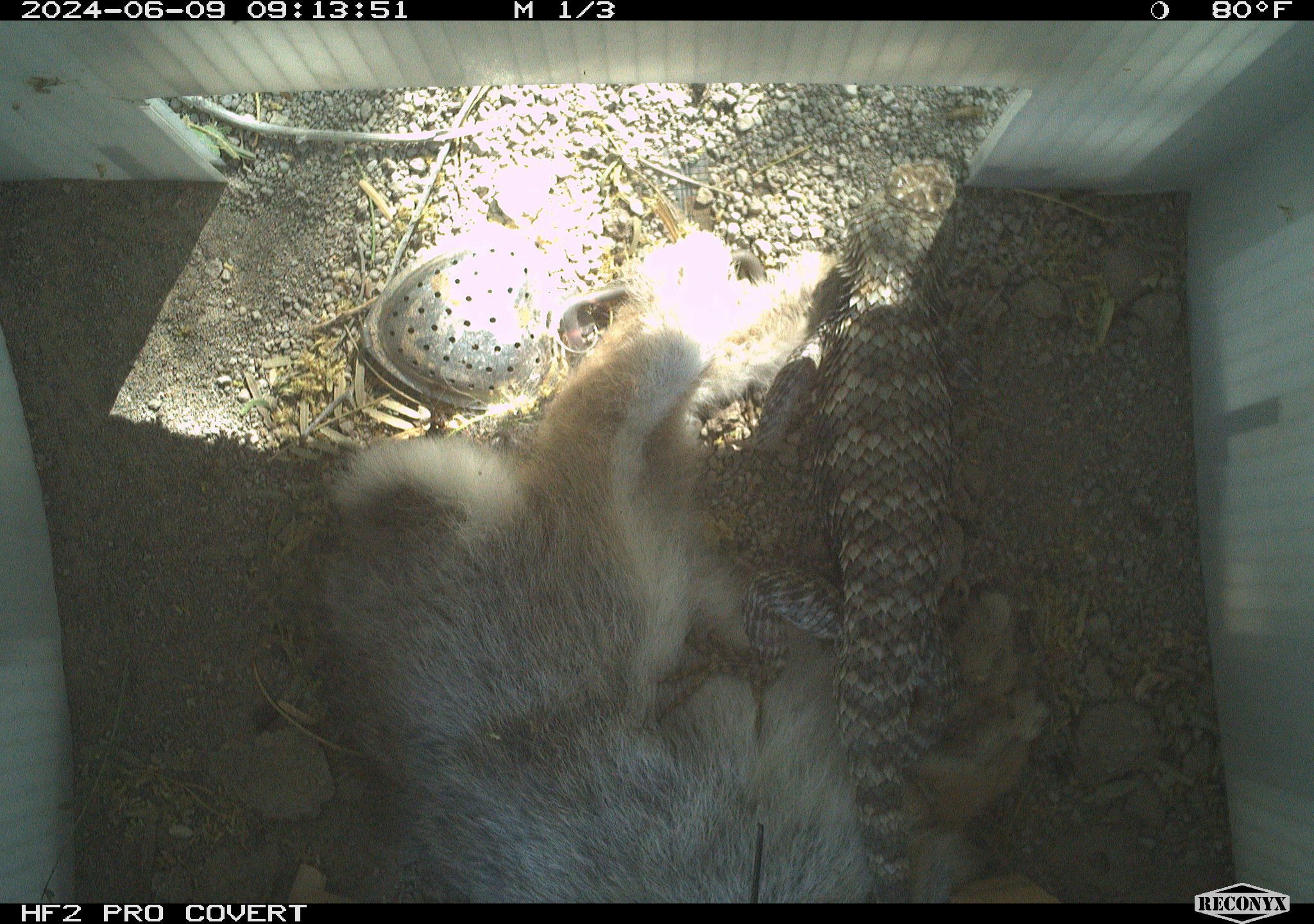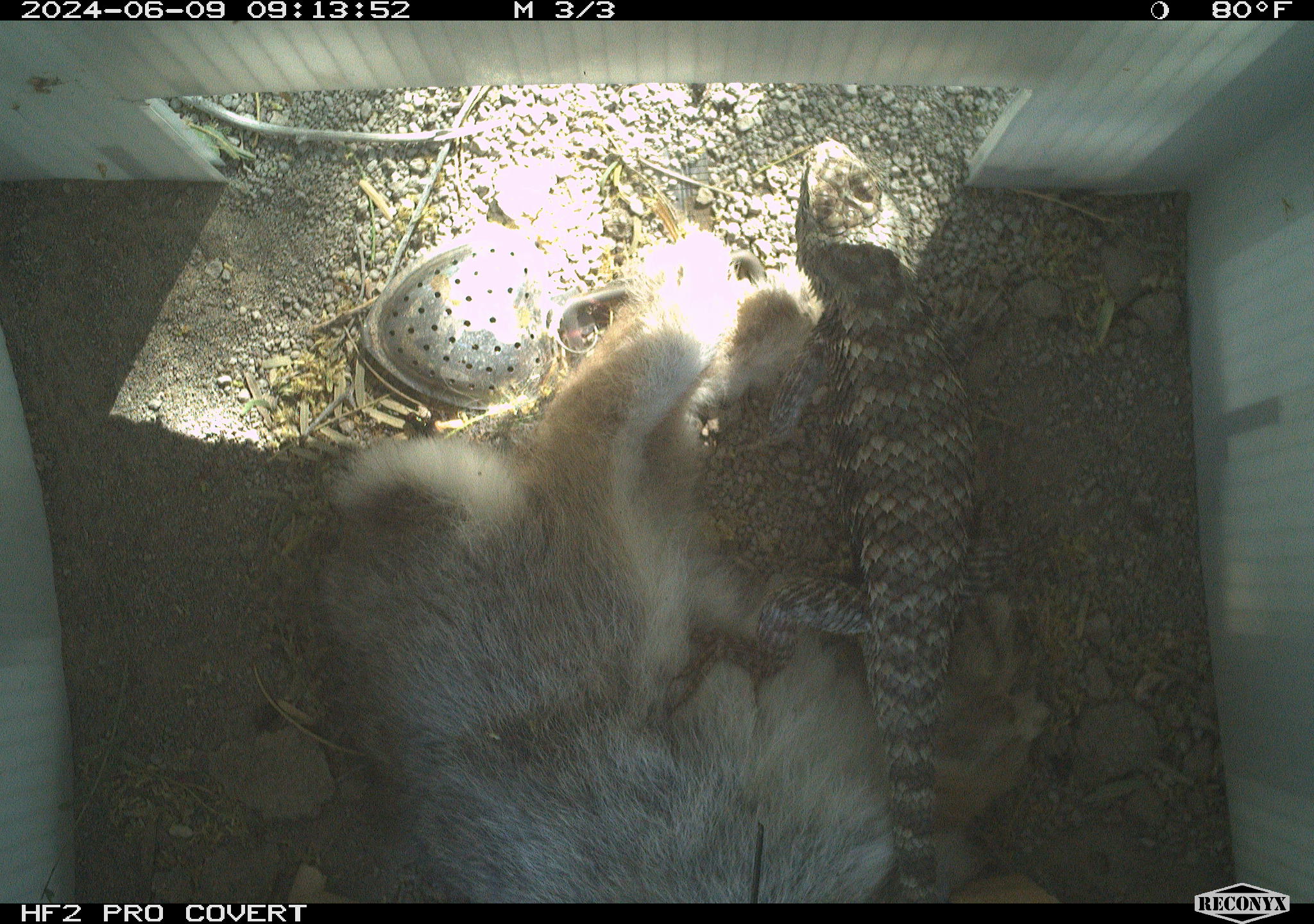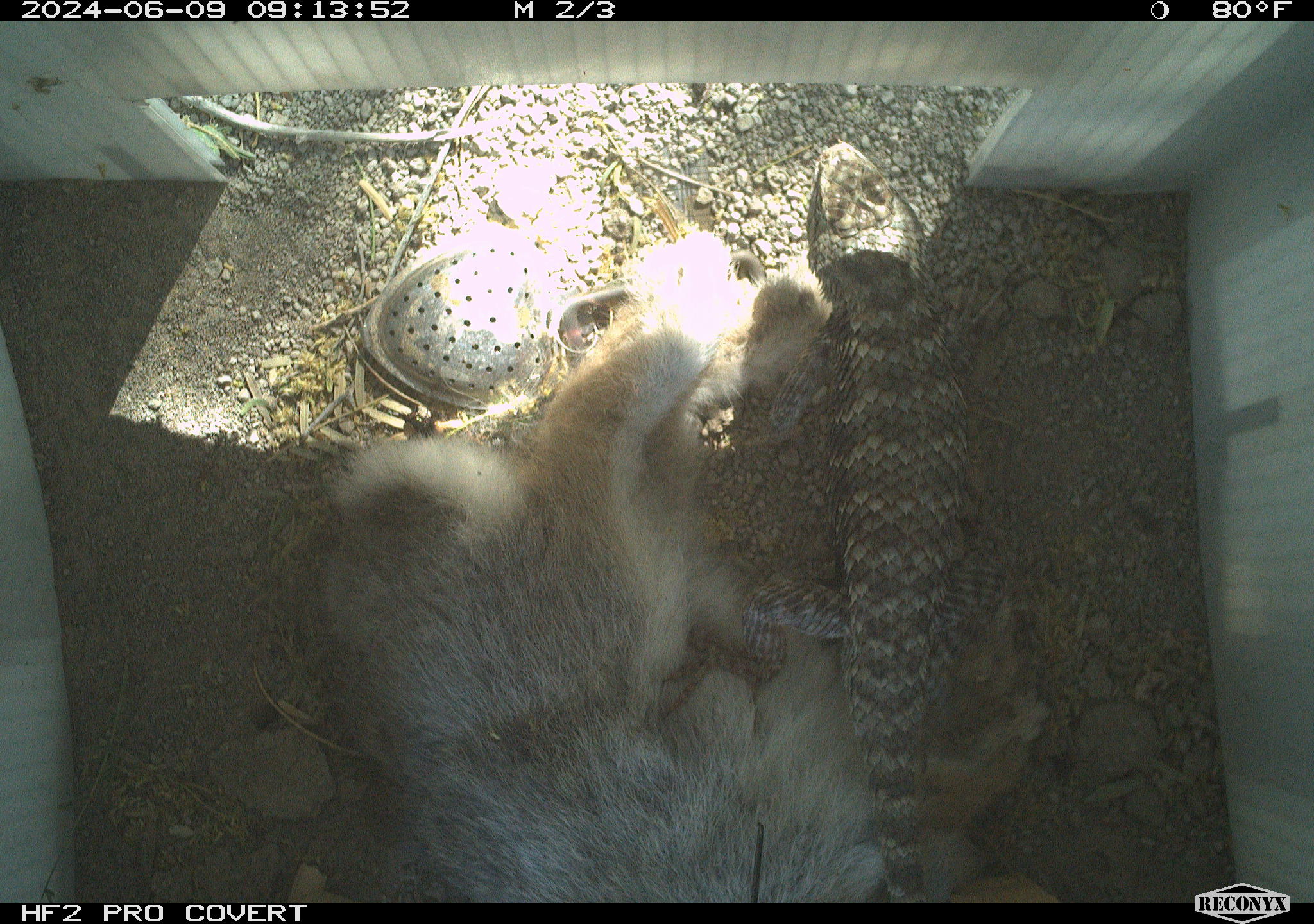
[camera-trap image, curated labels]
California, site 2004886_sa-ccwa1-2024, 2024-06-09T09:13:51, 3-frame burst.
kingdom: Animalia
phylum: Chordata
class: Mammalia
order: Lagomorpha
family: Leporidae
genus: Sylvilagus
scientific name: Sylvilagus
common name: cottontail rabbits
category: sylvilagus species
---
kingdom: Animalia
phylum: Chordata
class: Reptilia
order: Squamata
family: Phrynosomatidae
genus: Sceloporus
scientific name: Sceloporus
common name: spiny lizards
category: sceloporus species